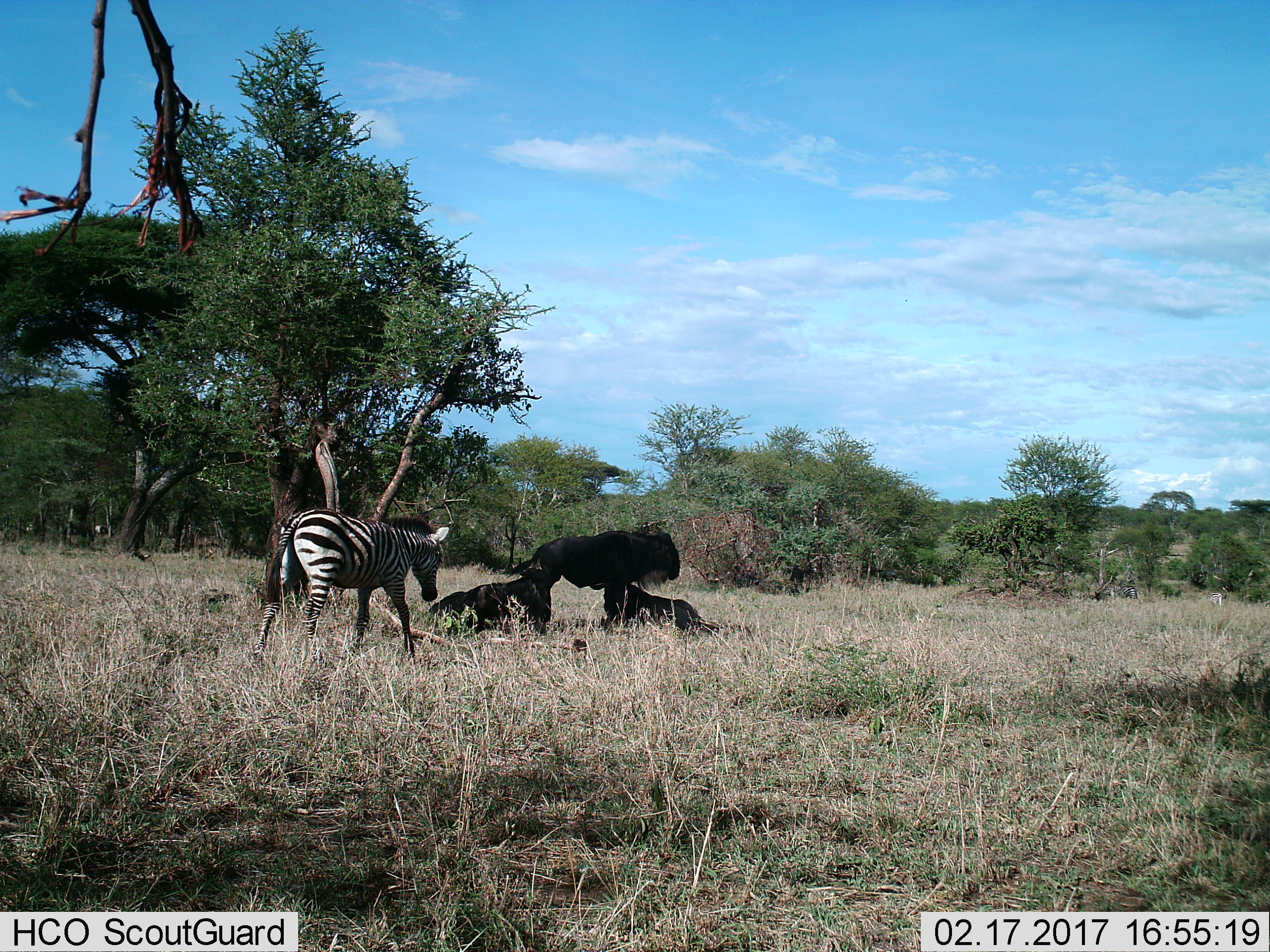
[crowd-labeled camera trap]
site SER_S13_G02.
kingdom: Animalia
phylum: Chordata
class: Mammalia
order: Artiodactyla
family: Bovidae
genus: Connochaetes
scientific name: Connochaetes taurinus taurinus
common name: blue wildebeest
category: wildebeestblue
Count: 3.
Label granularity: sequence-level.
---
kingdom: Animalia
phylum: Chordata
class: Mammalia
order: Perissodactyla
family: Equidae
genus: Equus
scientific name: Equus quagga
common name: plains zebra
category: zebraplains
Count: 1.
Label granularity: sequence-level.